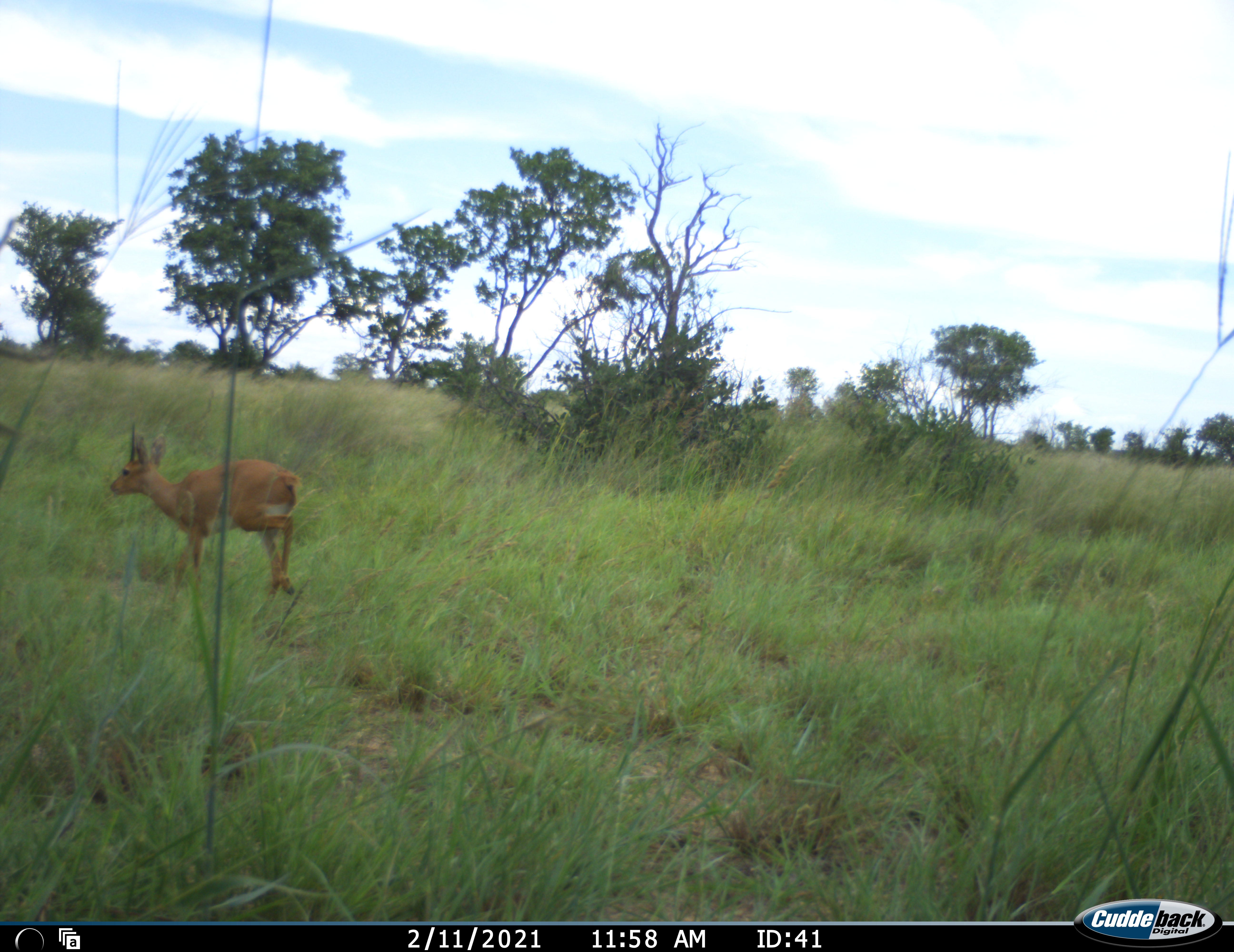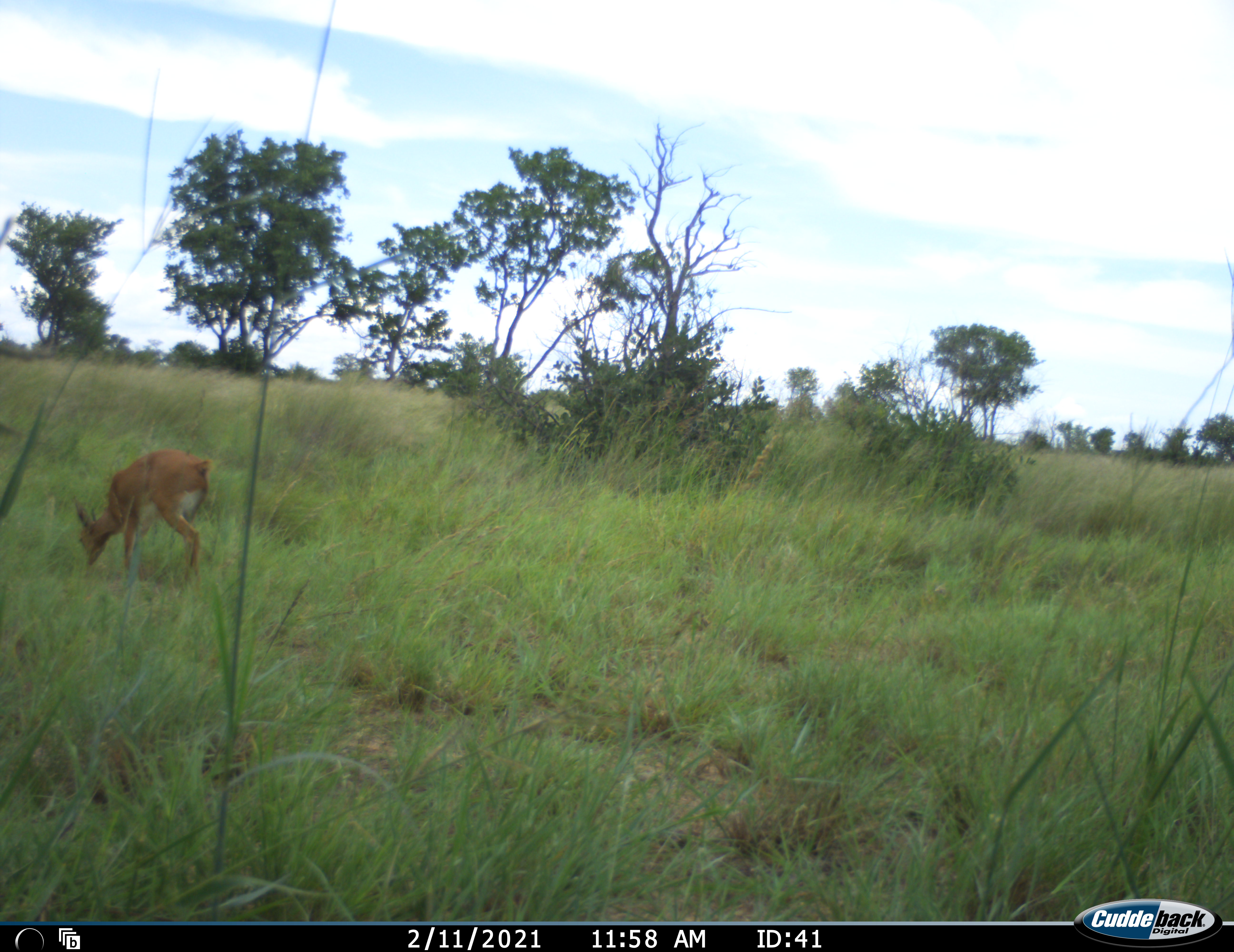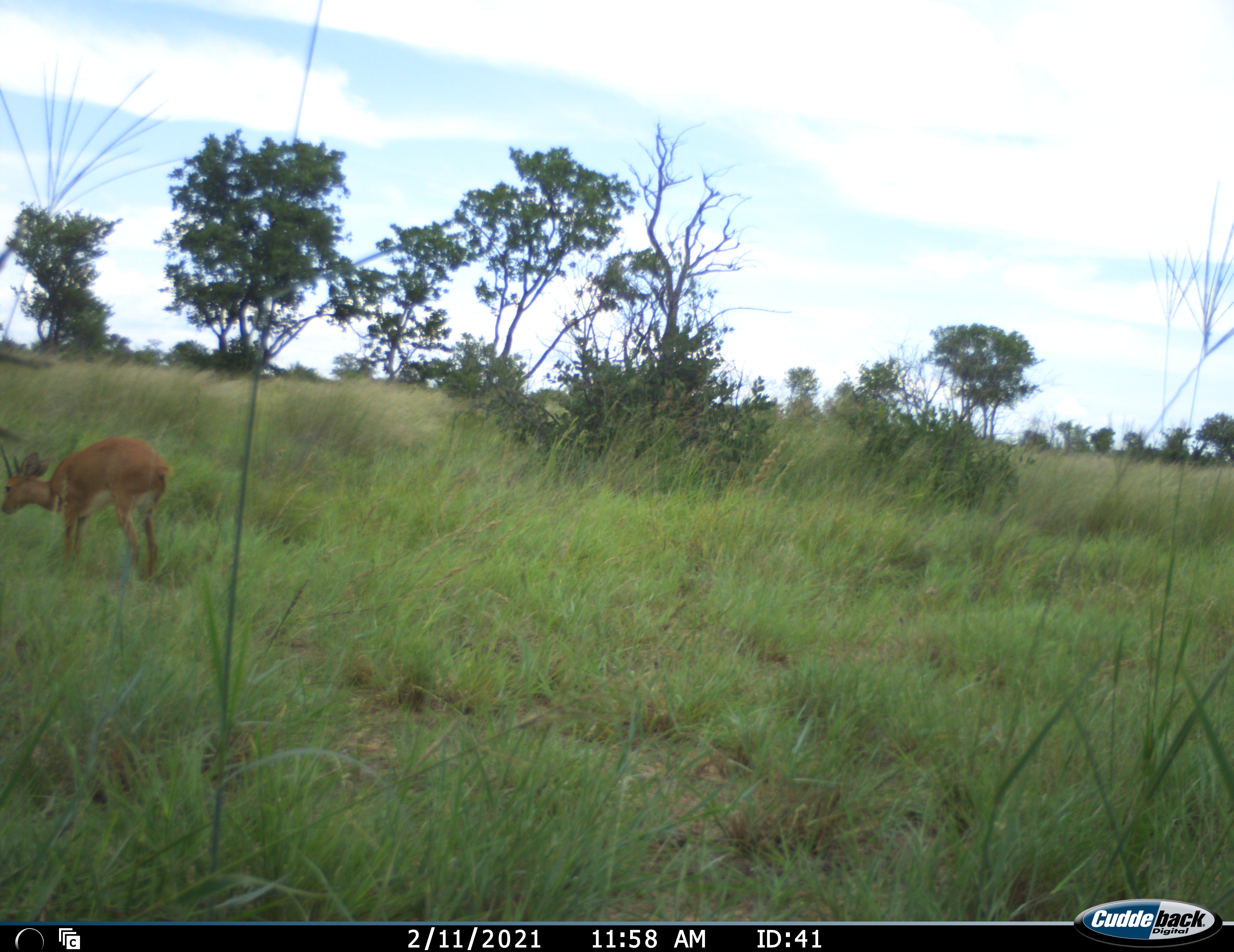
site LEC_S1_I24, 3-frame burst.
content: unidentified animal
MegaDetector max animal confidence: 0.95